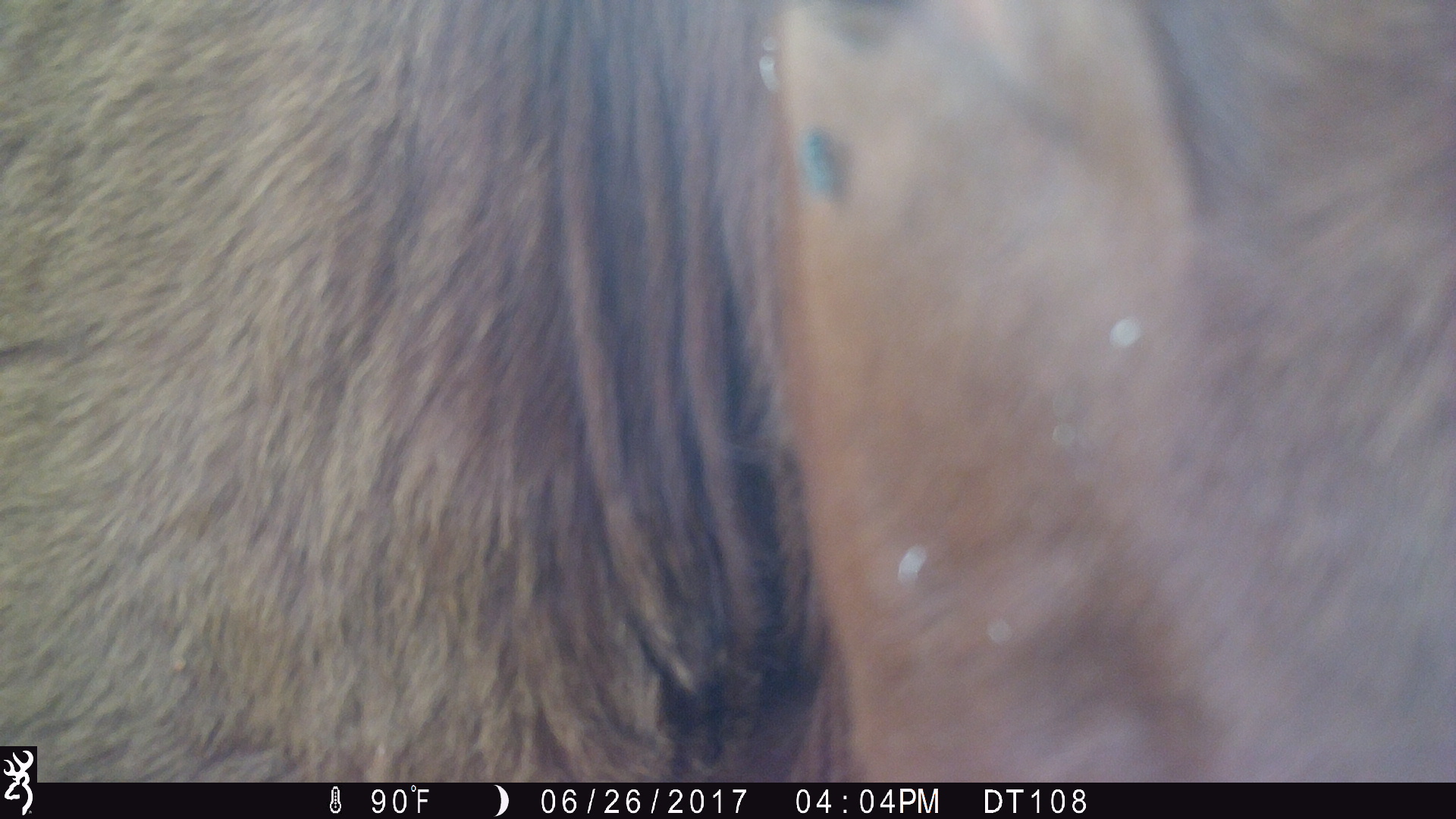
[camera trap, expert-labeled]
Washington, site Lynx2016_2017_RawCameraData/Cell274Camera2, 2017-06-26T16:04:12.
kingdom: Animalia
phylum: Chordata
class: Mammalia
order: Artiodactyla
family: Bovidae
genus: Bos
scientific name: Bos taurus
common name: domestic cattle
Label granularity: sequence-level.